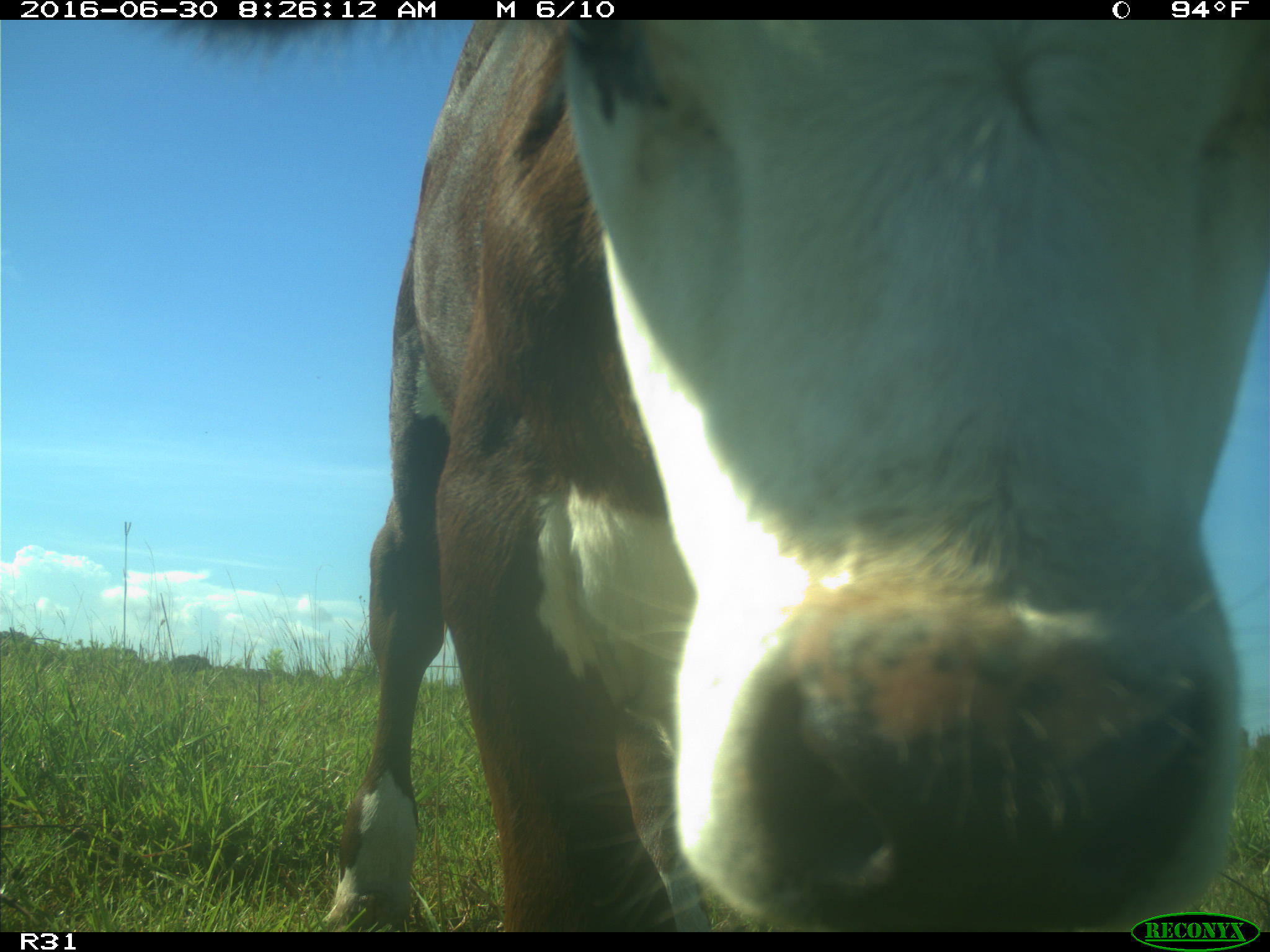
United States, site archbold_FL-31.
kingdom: Animalia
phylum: Chordata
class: Mammalia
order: Artiodactyla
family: Bovidae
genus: Bos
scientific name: Bos taurus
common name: domestic cow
Bos taurus (domestic cow).